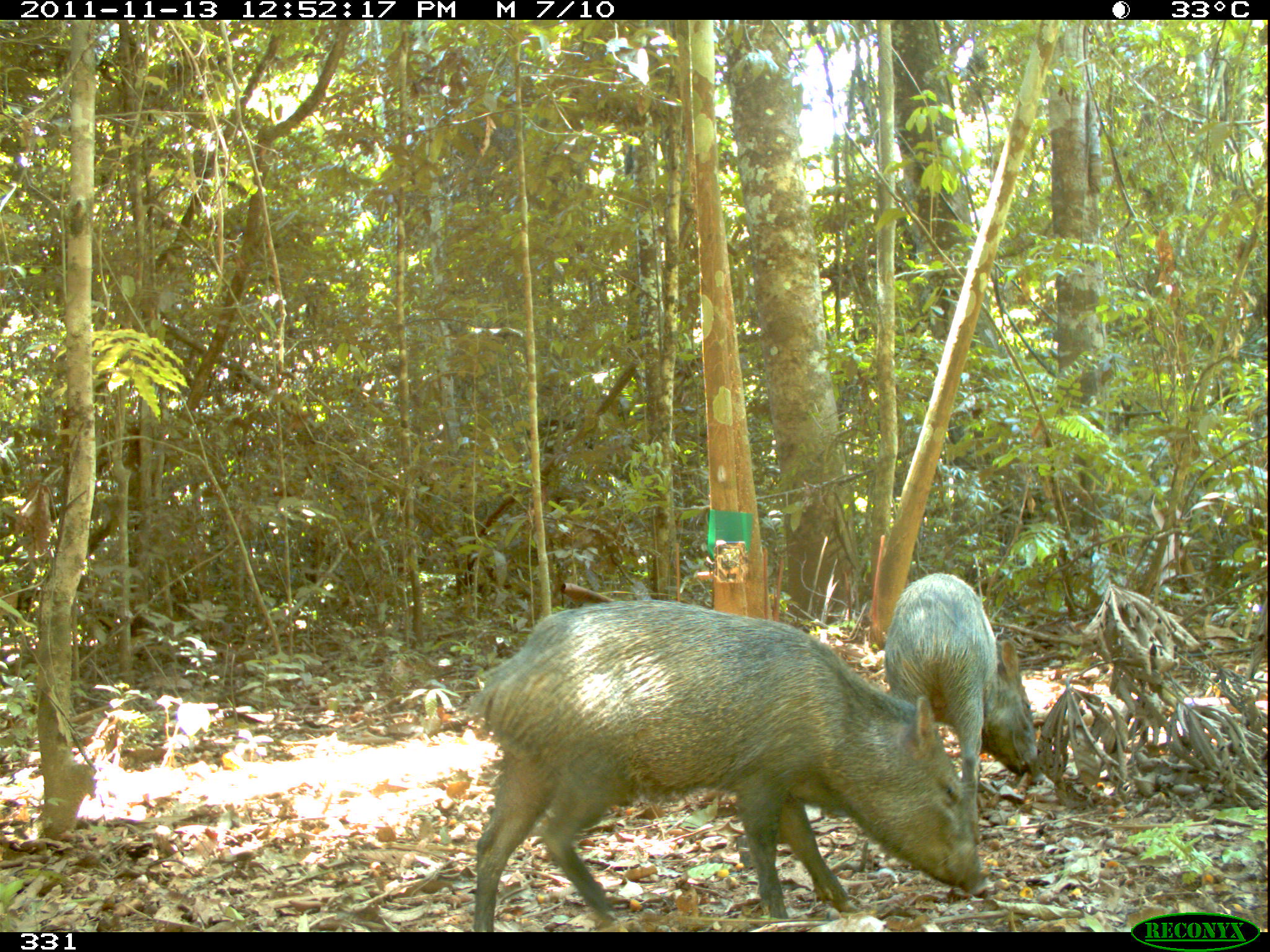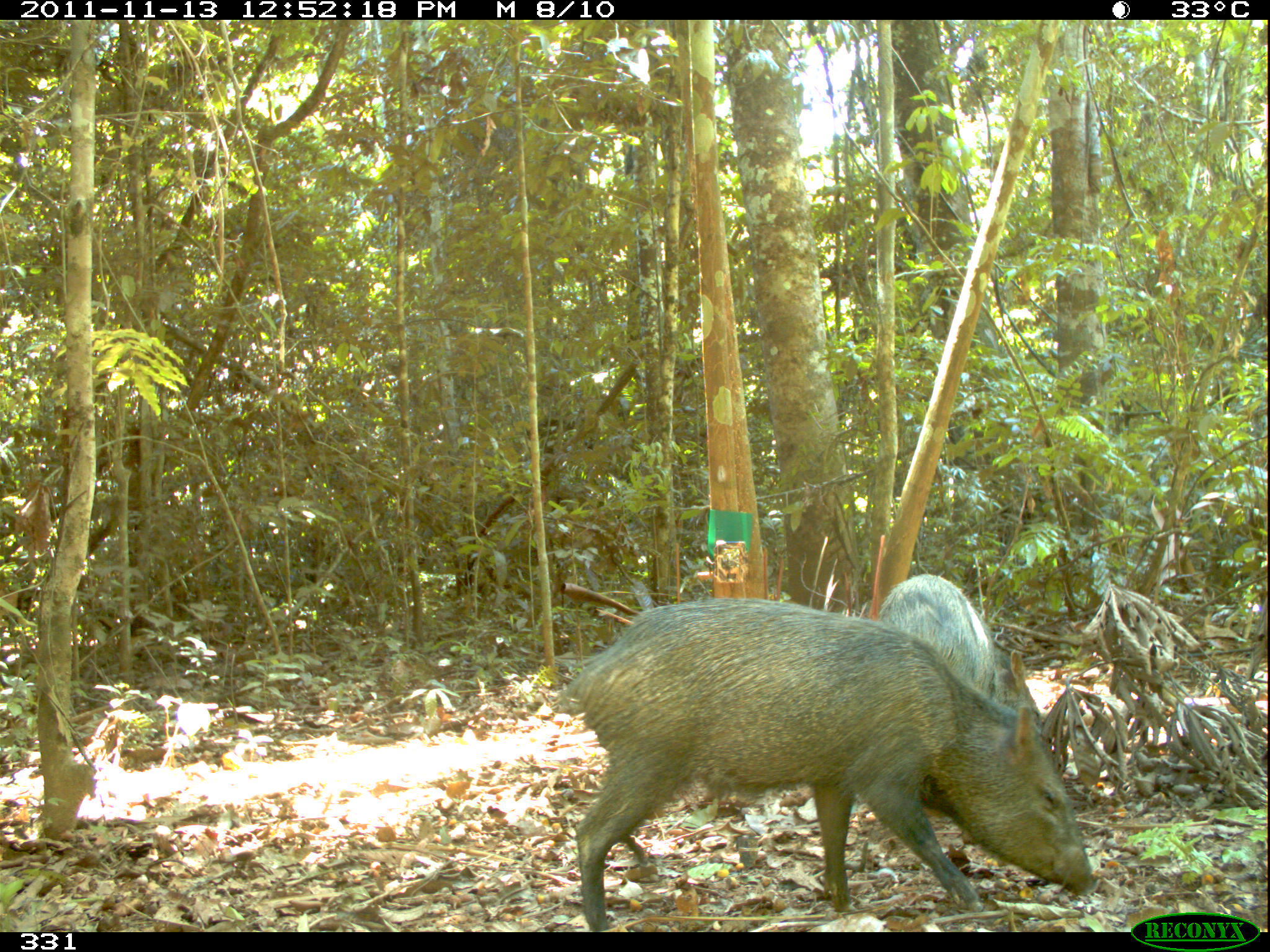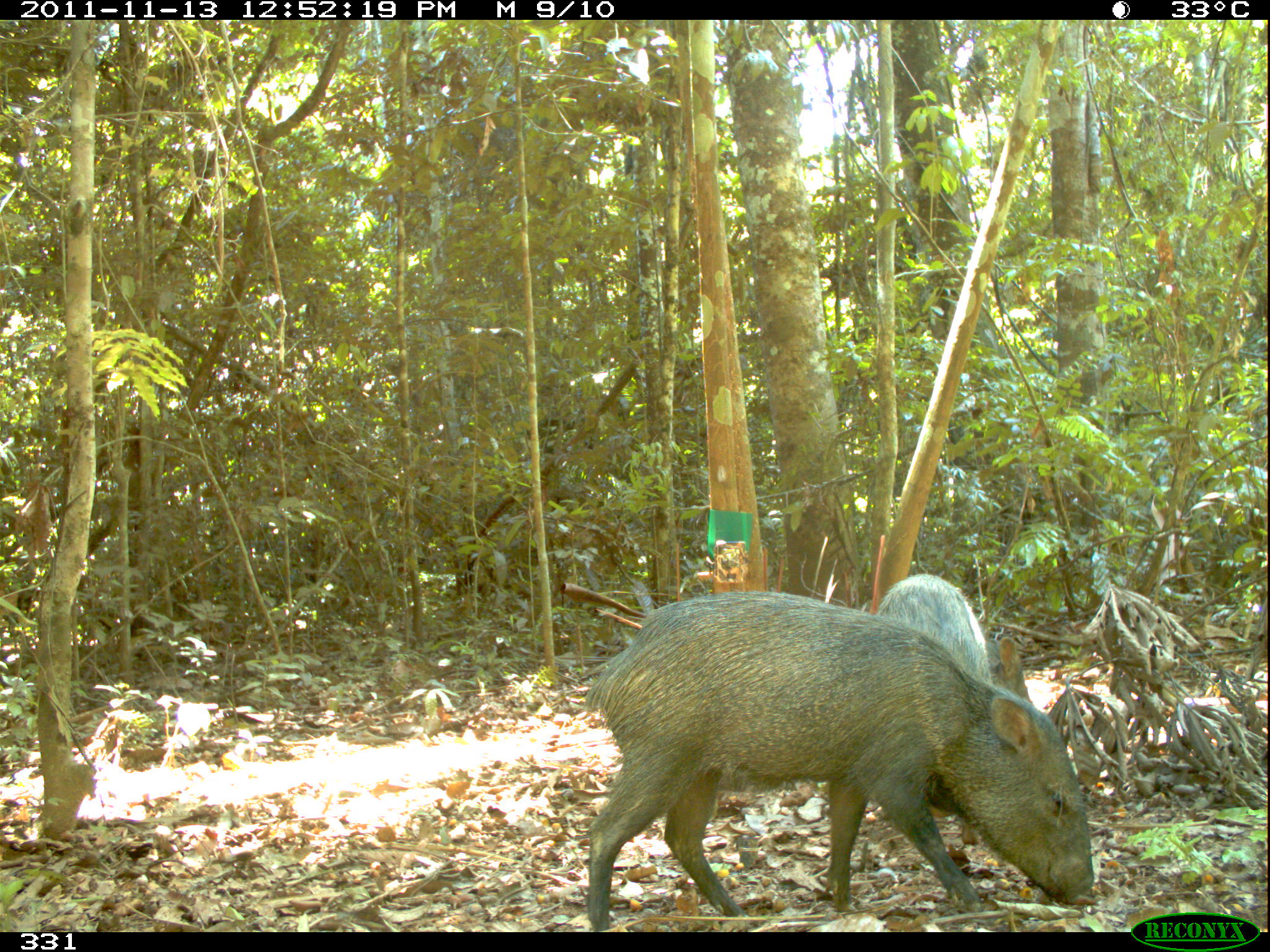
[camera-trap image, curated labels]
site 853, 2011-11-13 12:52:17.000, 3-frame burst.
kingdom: Animalia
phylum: Chordata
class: Mammalia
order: Artiodactyla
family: Tayassuidae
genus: Pecari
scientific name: Pecari tajacu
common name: collared peccary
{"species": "Pecari tajacu (collared peccary)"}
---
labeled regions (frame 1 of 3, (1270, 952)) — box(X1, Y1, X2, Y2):
pecari tajacu: box(473, 597, 990, 932); box(883, 570, 1036, 843)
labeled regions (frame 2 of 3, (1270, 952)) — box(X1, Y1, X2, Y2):
pecari tajacu: box(552, 597, 1099, 932); box(874, 572, 1039, 726)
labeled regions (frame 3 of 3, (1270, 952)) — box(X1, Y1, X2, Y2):
pecari tajacu: box(585, 591, 1095, 932); box(874, 573, 1033, 704)